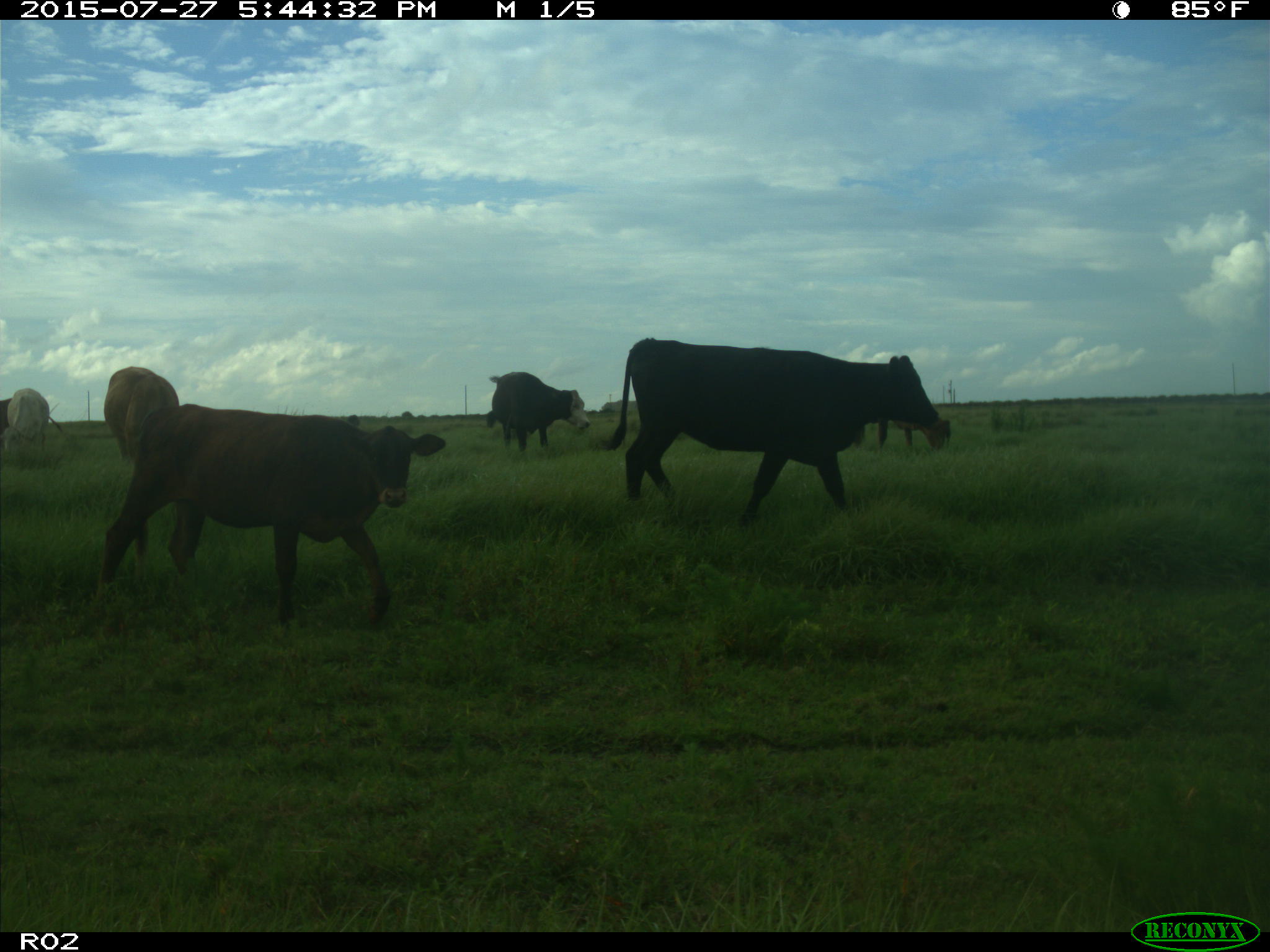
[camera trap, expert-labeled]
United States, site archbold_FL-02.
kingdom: Animalia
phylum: Chordata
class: Mammalia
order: Artiodactyla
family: Bovidae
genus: Bos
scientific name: Bos taurus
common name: domestic cow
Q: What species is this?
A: Bos taurus (domestic cow).